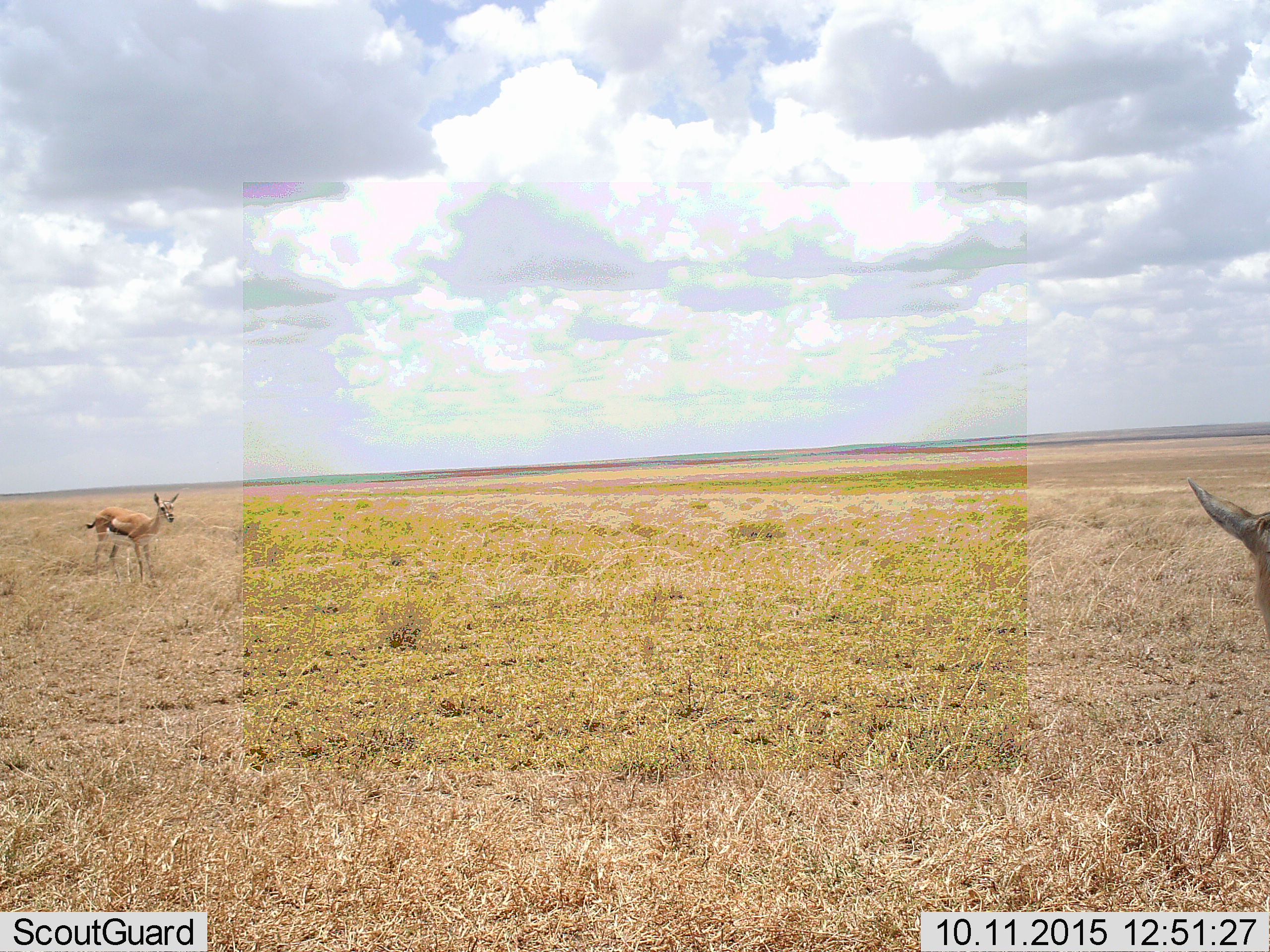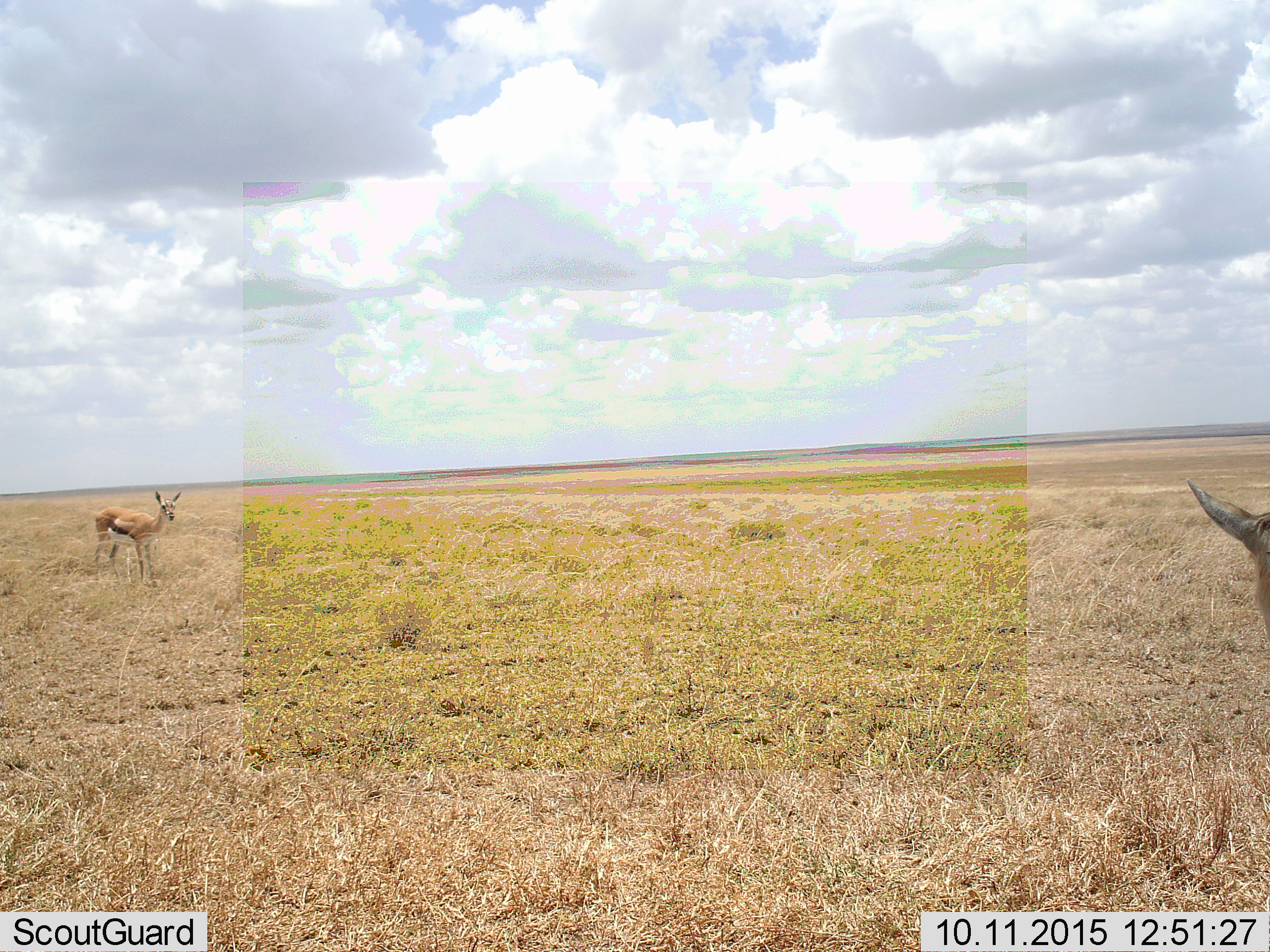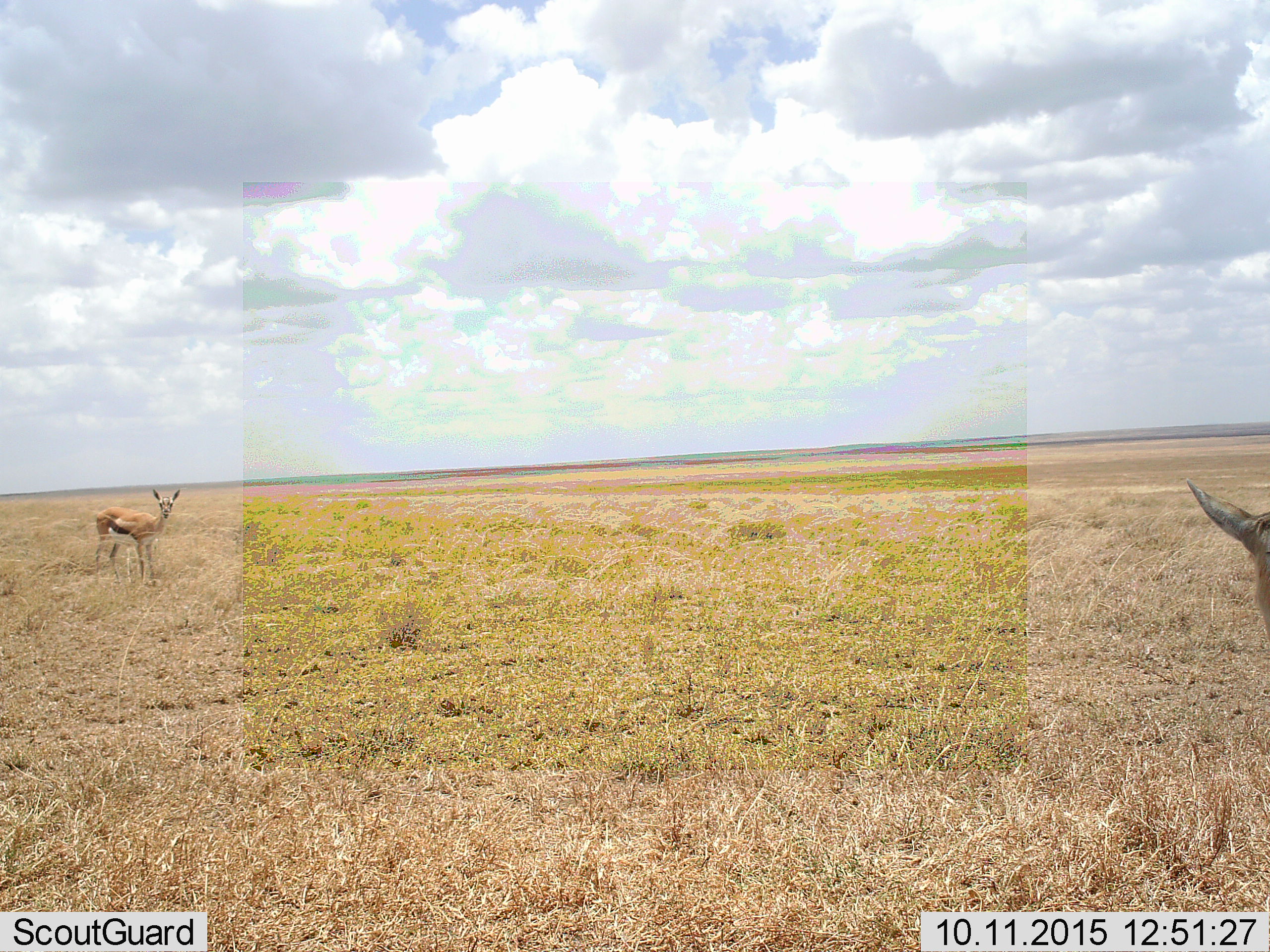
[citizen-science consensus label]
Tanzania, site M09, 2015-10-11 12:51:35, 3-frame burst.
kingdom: Animalia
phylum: Chordata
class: Mammalia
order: Artiodactyla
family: Bovidae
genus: Eudorcas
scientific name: Eudorcas thomsonii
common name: thomson's gazelle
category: gazellethomsons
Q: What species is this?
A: Gazellethomsons (thomson's gazelle) (Eudorcas thomsonii).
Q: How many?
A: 2.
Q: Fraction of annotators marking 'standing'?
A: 100%.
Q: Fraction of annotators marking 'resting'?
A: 0%.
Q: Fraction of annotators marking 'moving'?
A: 0%.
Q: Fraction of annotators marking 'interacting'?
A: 0%.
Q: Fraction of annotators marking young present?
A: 0%.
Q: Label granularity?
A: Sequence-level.